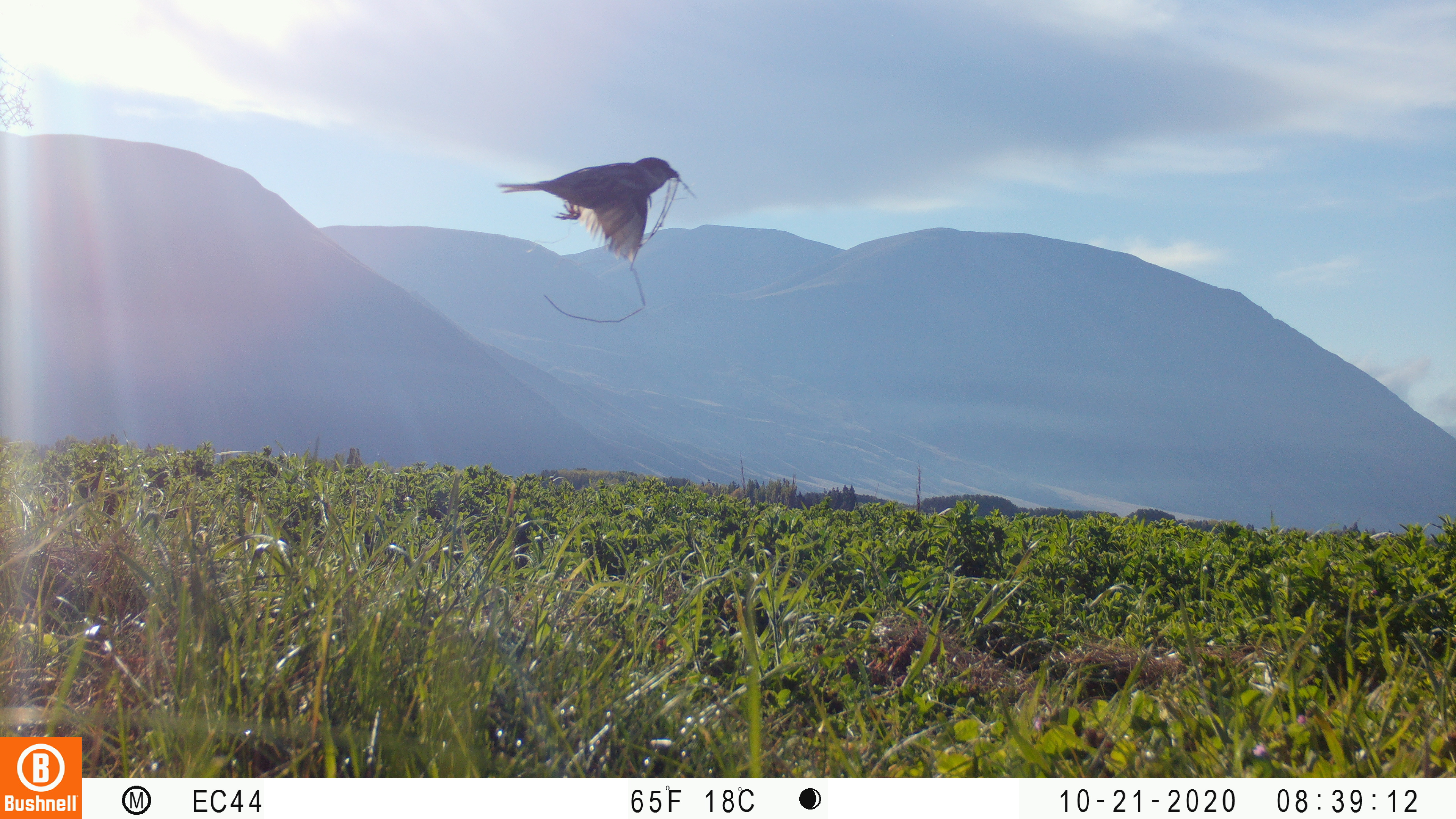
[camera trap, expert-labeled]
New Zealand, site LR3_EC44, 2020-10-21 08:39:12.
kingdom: Animalia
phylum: Chordata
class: Aves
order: Passeriformes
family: Passeridae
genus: Passer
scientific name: Passer domesticus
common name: house sparrow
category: sparrow